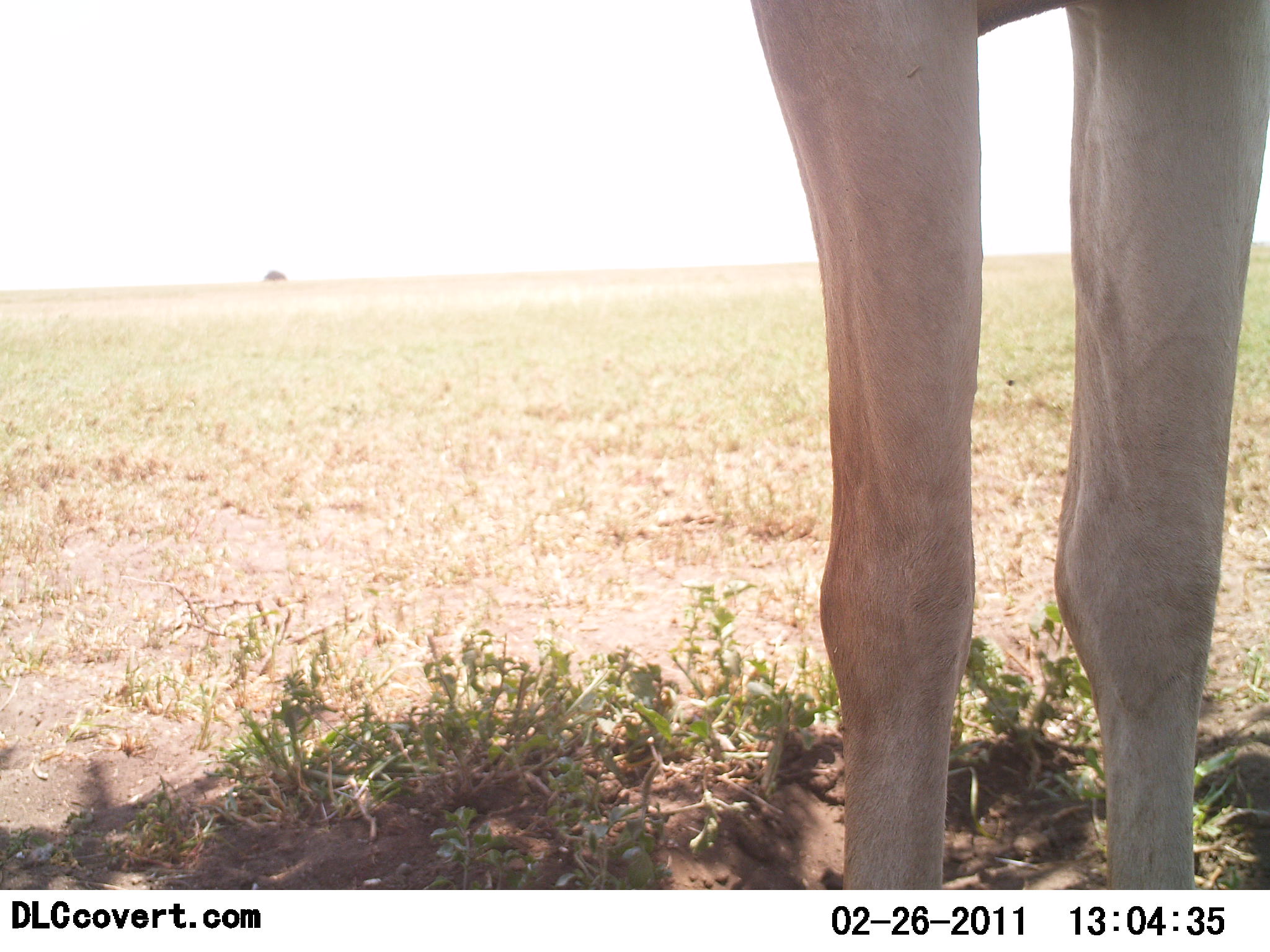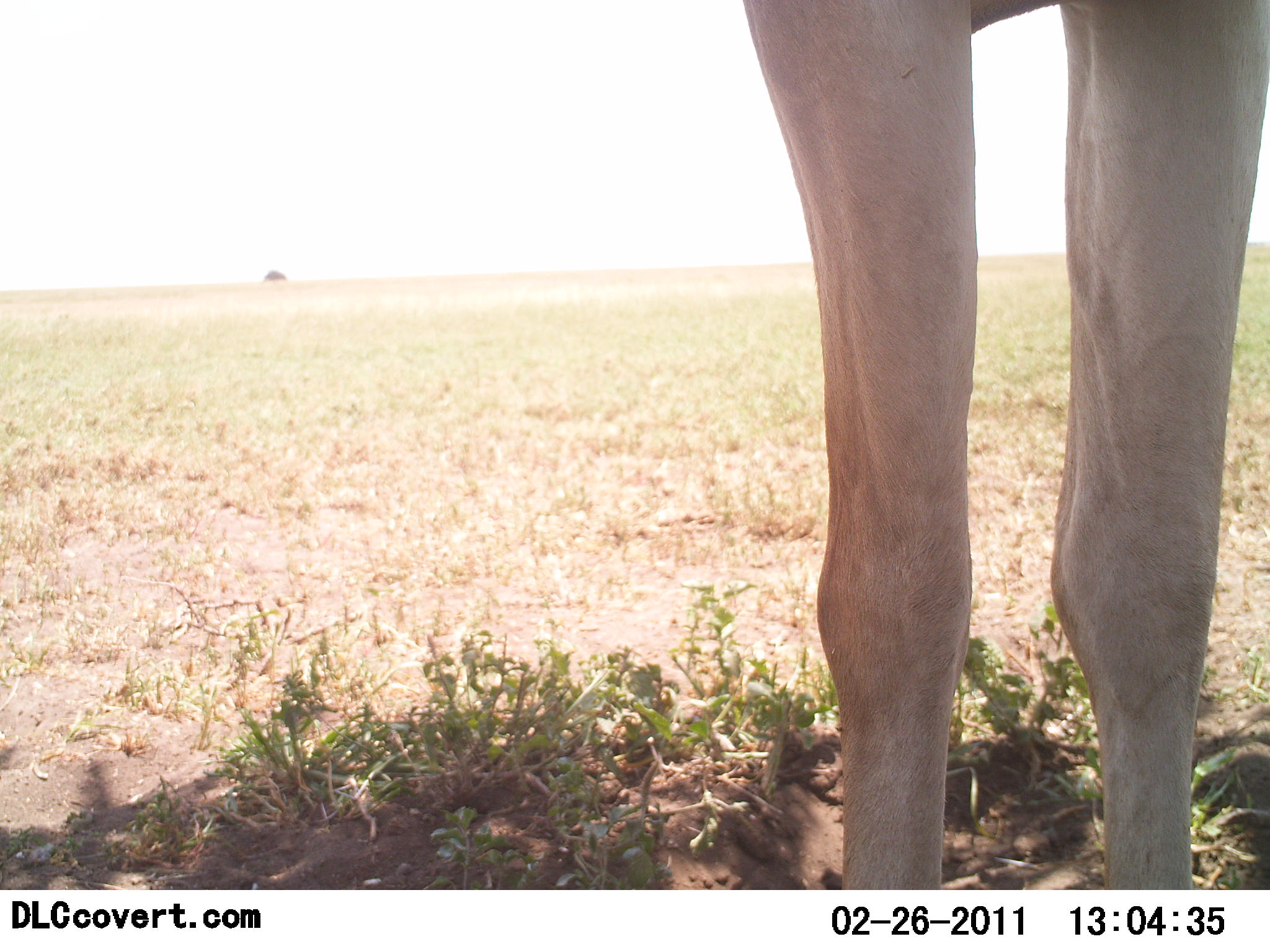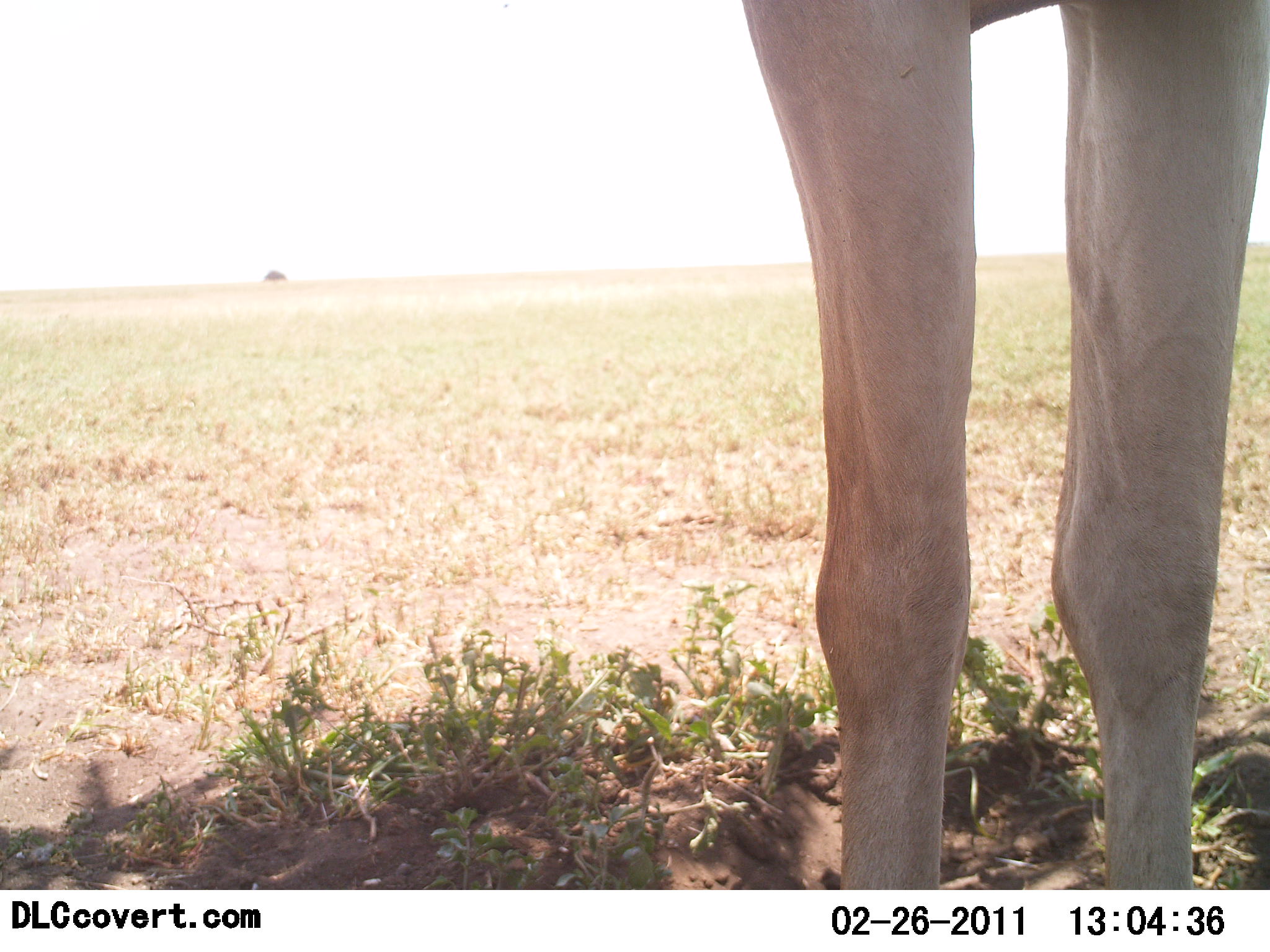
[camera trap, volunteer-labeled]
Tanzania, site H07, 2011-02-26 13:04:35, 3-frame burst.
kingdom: Animalia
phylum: Chordata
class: Mammalia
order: Artiodactyla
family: Bovidae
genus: Alcelaphus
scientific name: Alcelaphus buselaphus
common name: hartebeest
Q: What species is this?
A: Hartebeest (Alcelaphus buselaphus).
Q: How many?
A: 1.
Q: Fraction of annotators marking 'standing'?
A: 100%.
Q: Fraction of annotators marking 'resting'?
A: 0%.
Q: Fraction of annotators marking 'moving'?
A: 0%.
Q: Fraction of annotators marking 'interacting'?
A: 0%.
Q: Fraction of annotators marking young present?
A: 0%.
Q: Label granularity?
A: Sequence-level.